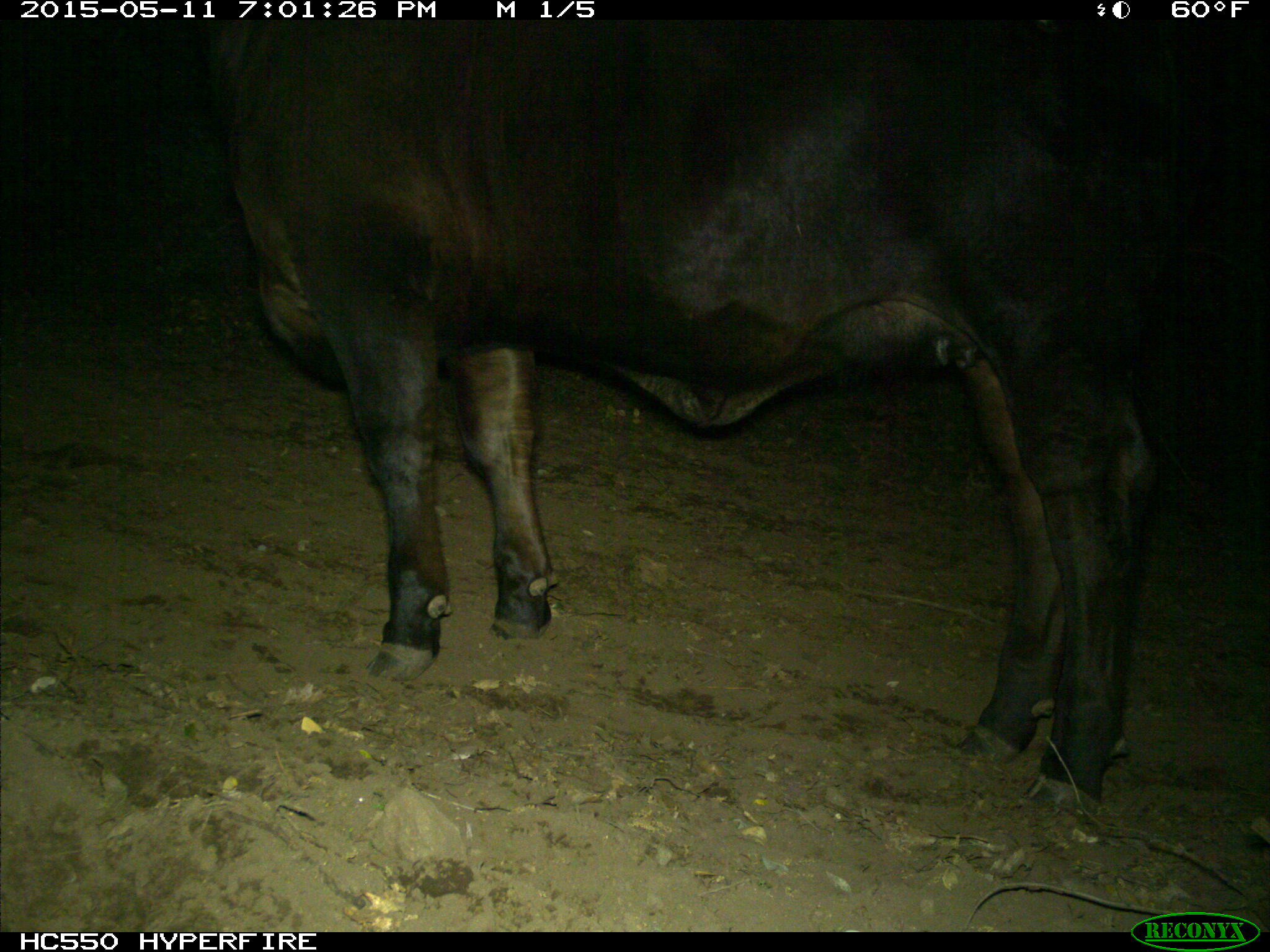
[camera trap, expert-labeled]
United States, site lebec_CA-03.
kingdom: Animalia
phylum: Chordata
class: Mammalia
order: Artiodactyla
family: Bovidae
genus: Bos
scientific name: Bos taurus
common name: domestic cow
Bos taurus (domestic cow).